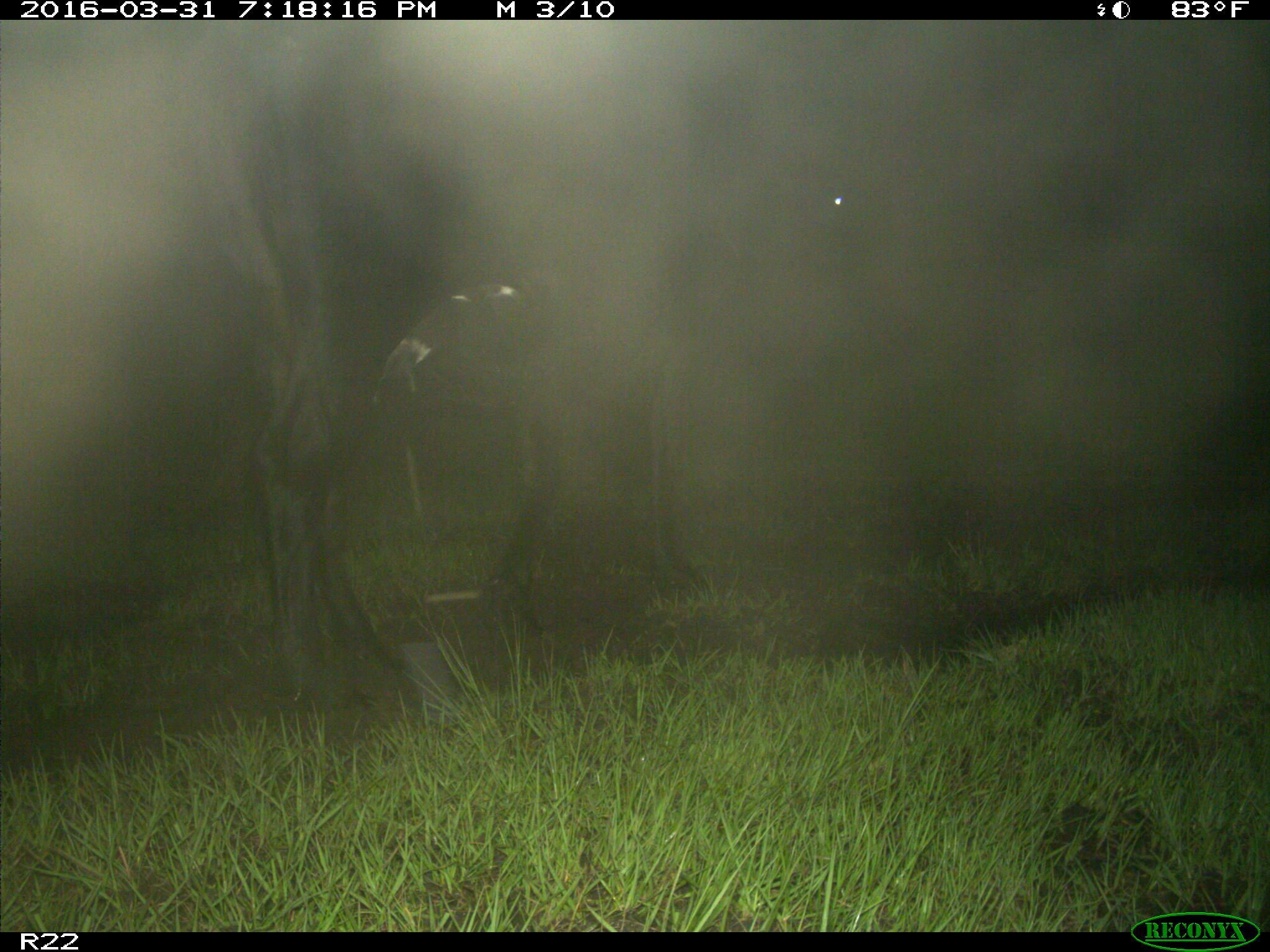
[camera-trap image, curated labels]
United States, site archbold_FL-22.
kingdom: Animalia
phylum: Chordata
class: Mammalia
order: Artiodactyla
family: Bovidae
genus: Bos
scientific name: Bos taurus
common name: domestic cow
Bos taurus (domestic cow).